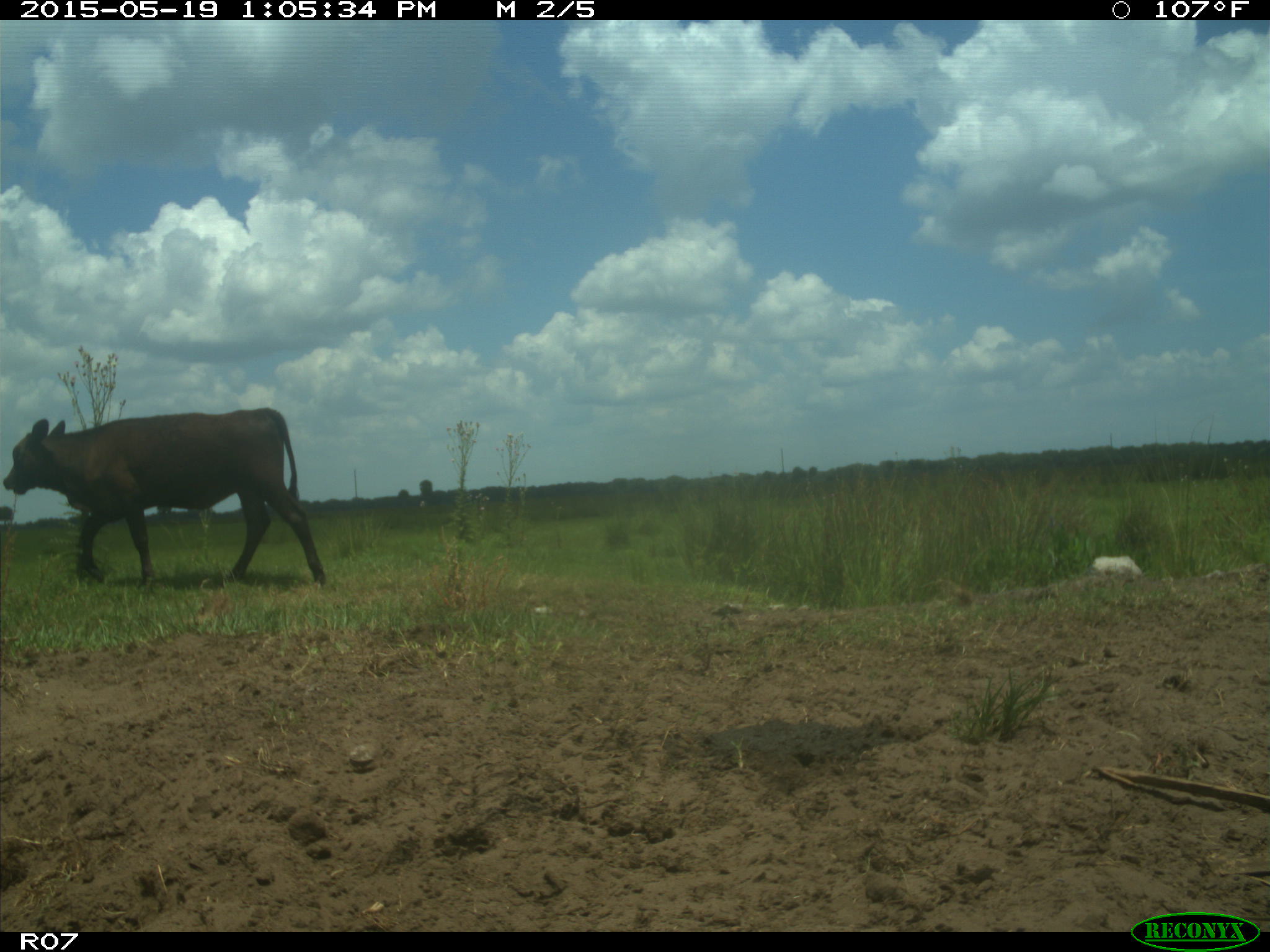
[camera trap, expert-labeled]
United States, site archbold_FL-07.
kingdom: Animalia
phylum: Chordata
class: Mammalia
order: Artiodactyla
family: Bovidae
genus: Bos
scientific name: Bos taurus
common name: domestic cow